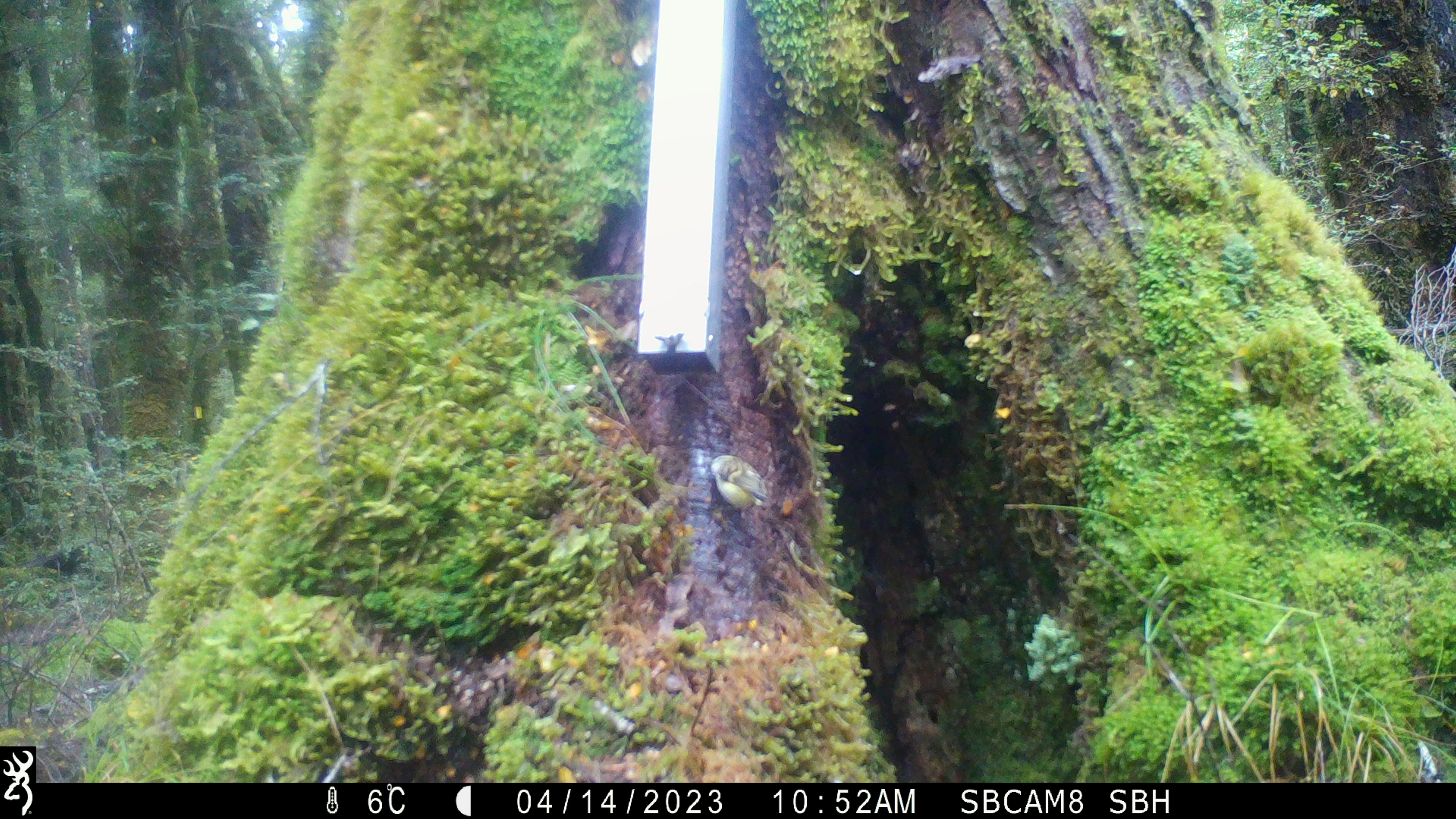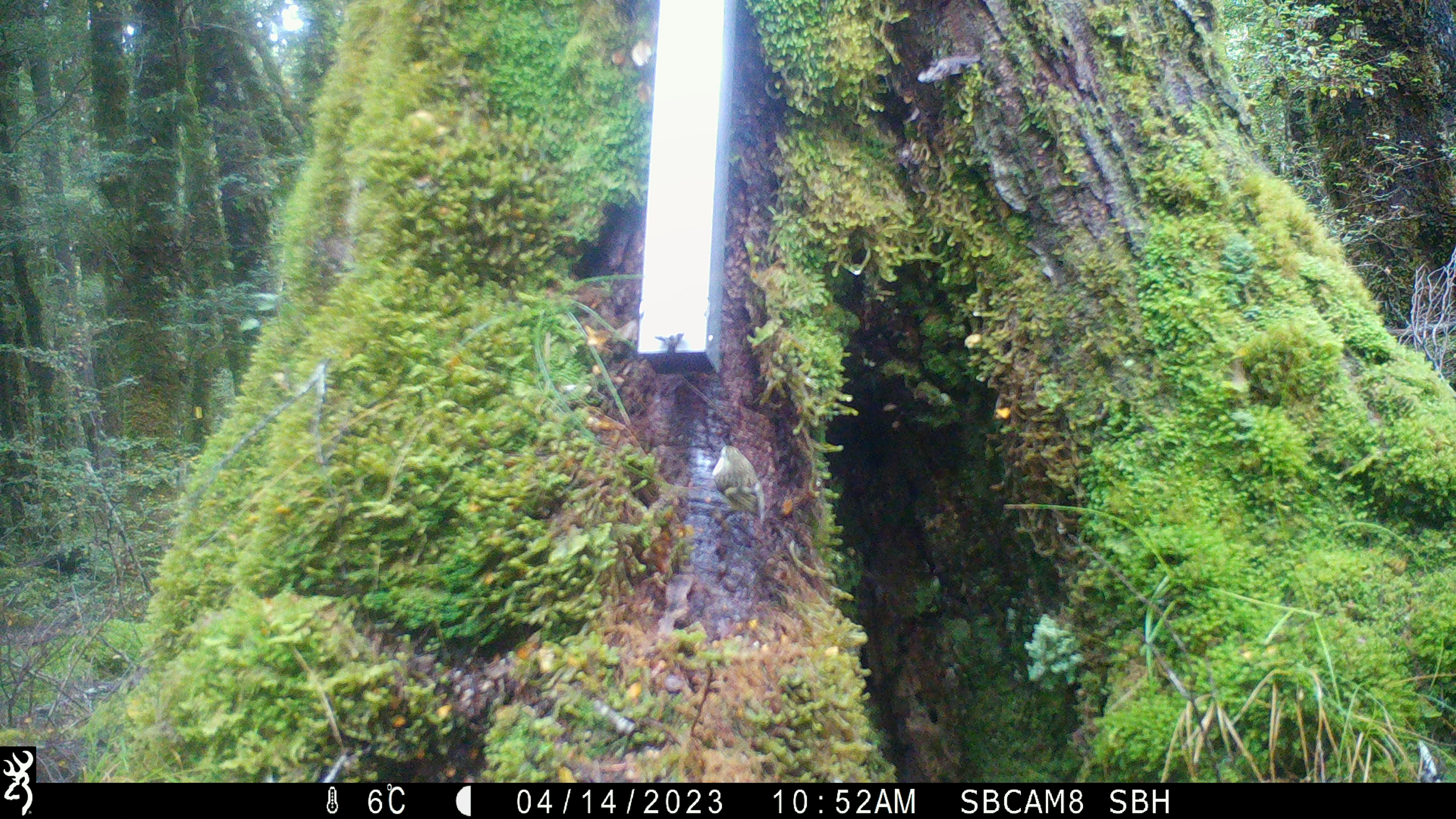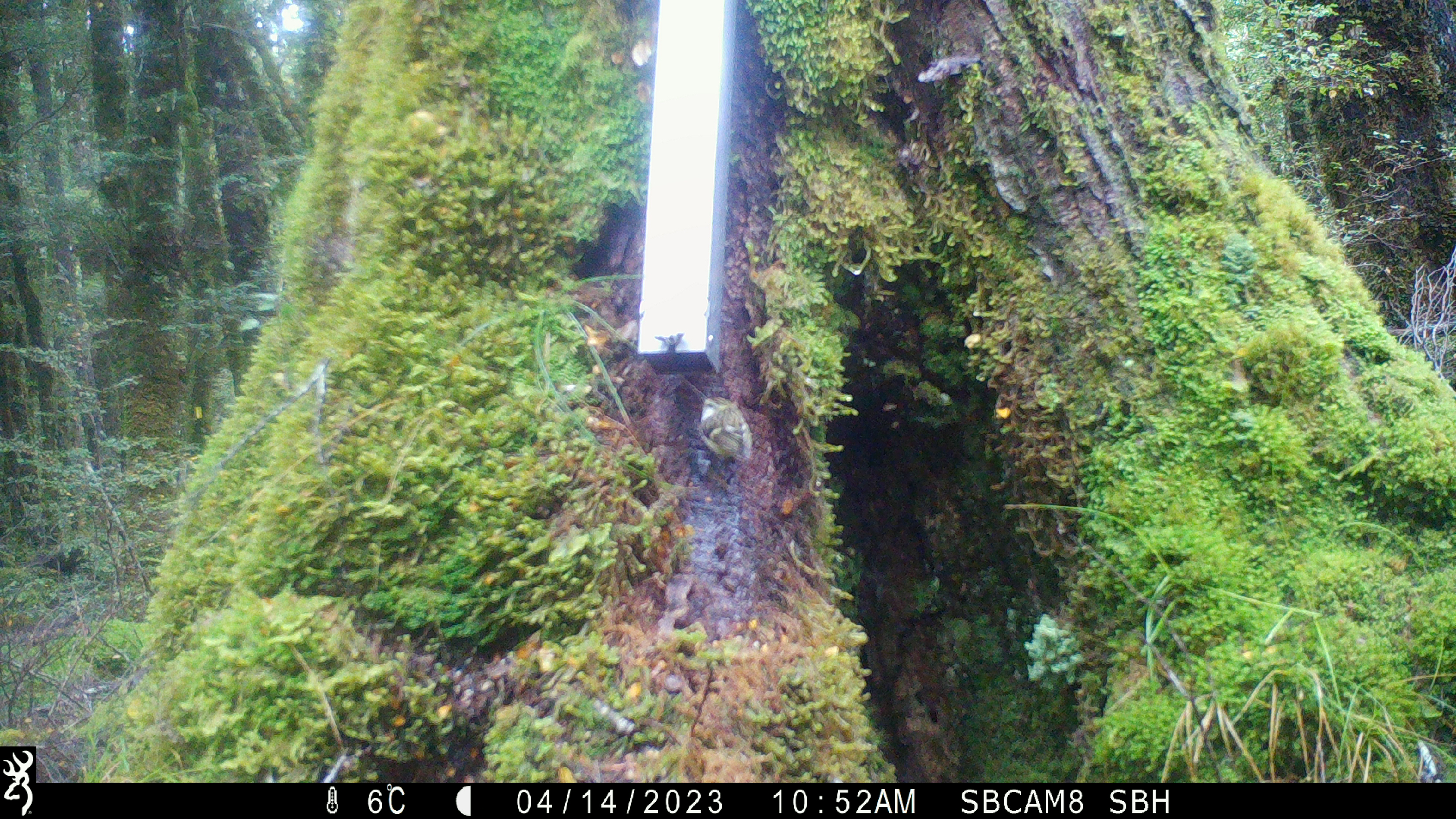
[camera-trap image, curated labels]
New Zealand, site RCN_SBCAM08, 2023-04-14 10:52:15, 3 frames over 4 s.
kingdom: Animalia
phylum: Chordata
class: Aves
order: Passeriformes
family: Acanthisittidae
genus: Acanthisitta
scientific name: Acanthisitta chloris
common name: rifleman